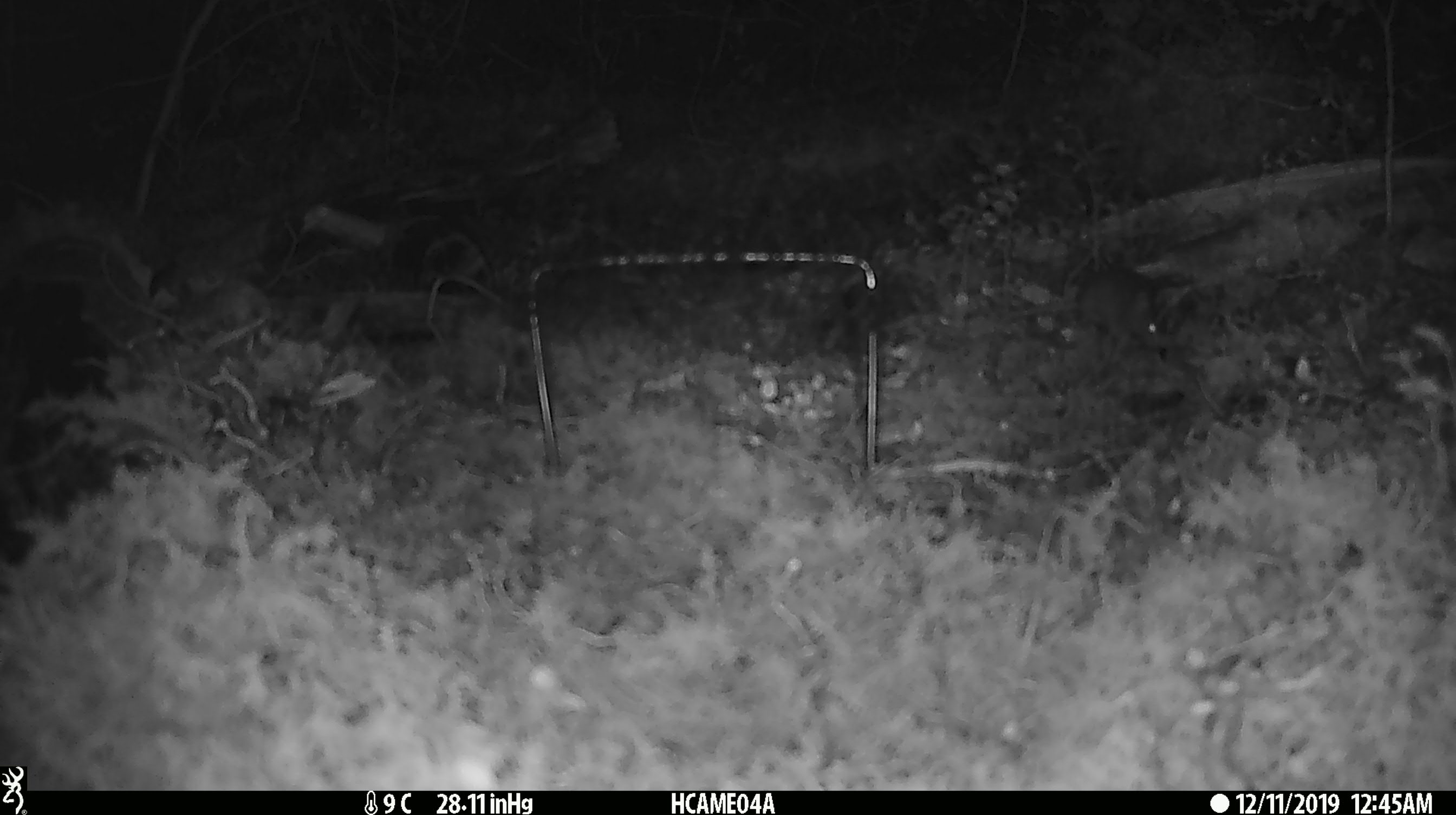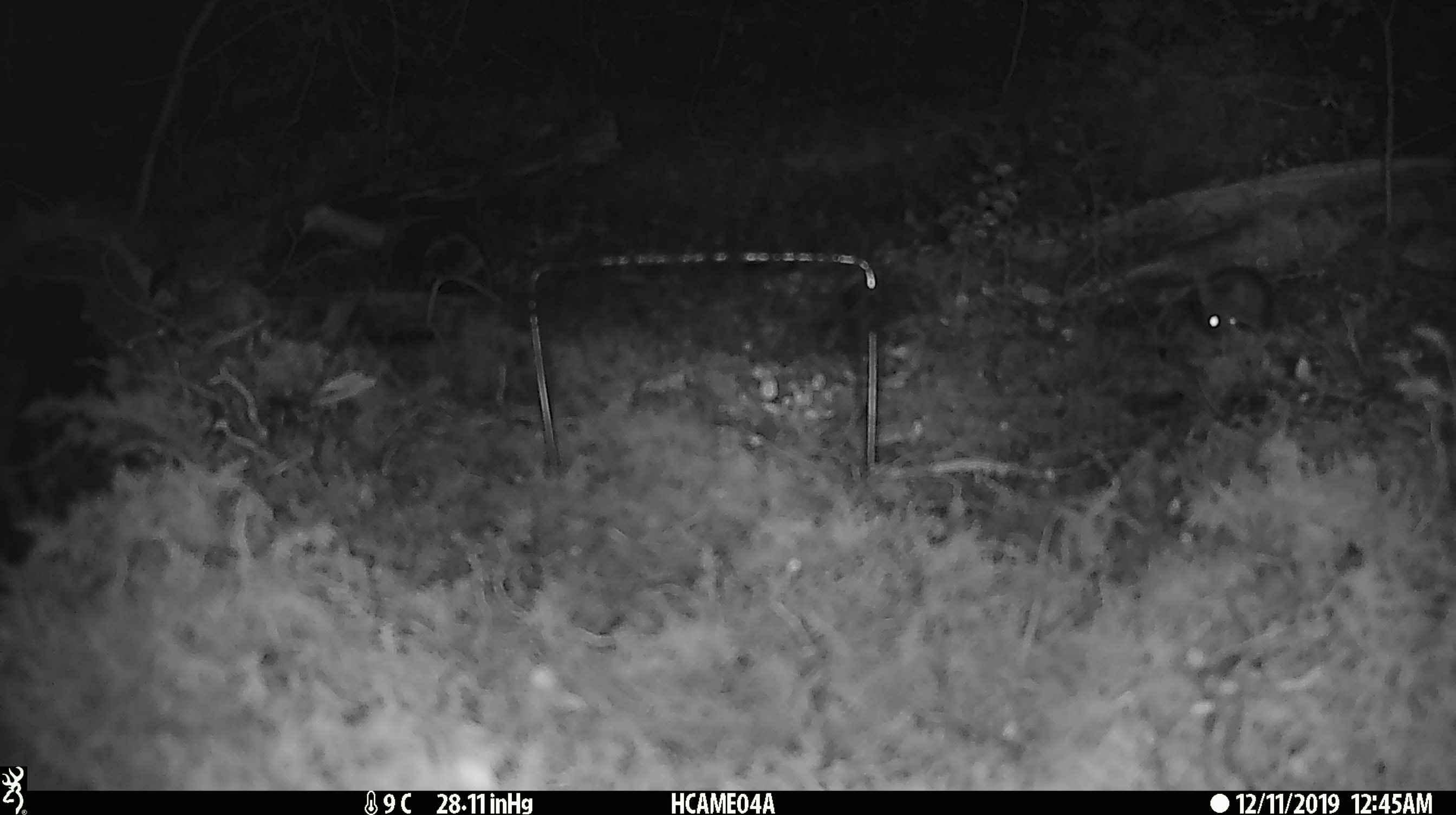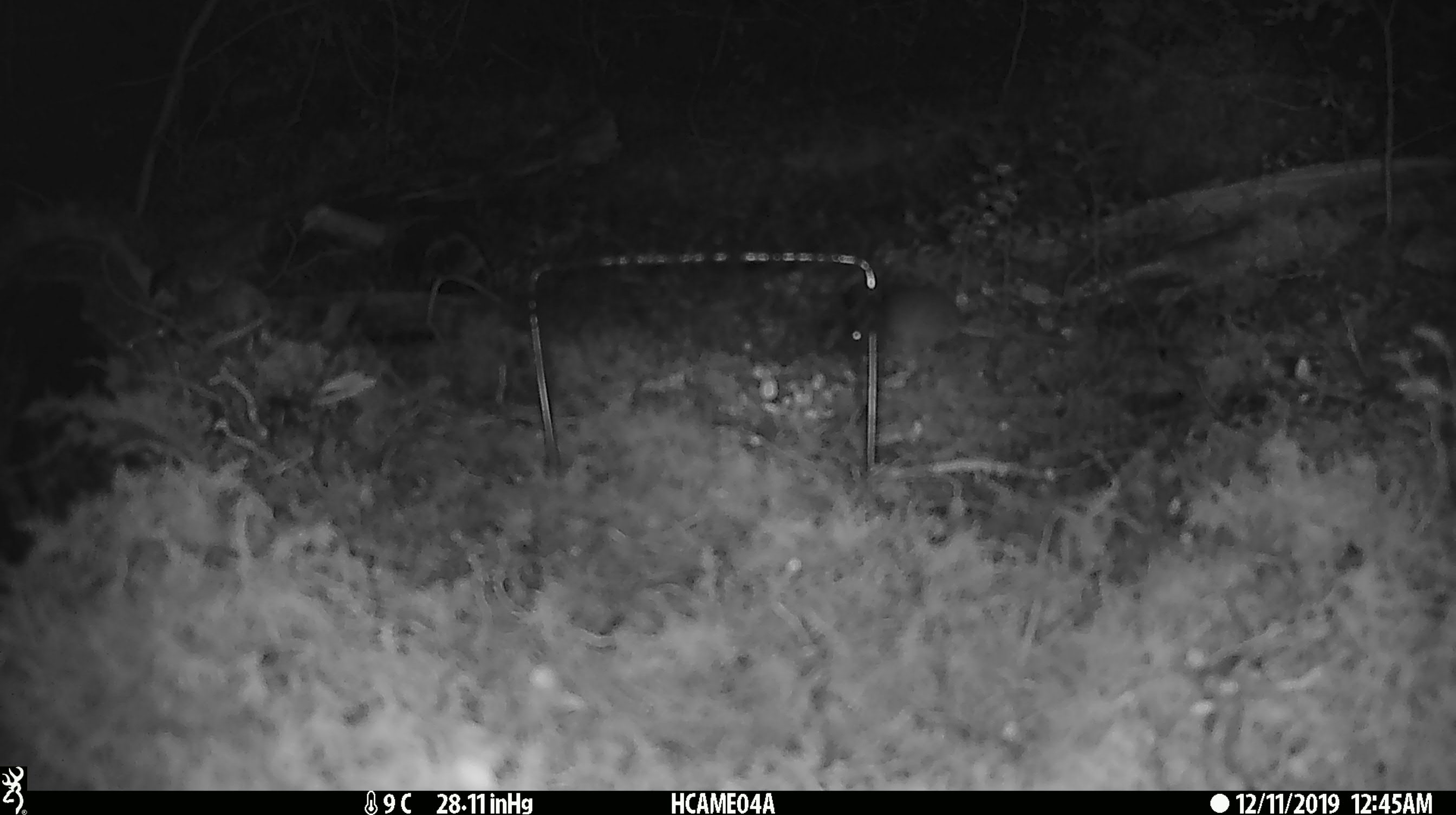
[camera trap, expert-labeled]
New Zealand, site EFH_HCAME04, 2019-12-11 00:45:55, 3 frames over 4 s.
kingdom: Animalia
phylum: Chordata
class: Mammalia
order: Rodentia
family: Muridae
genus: Mus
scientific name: Mus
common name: mouse